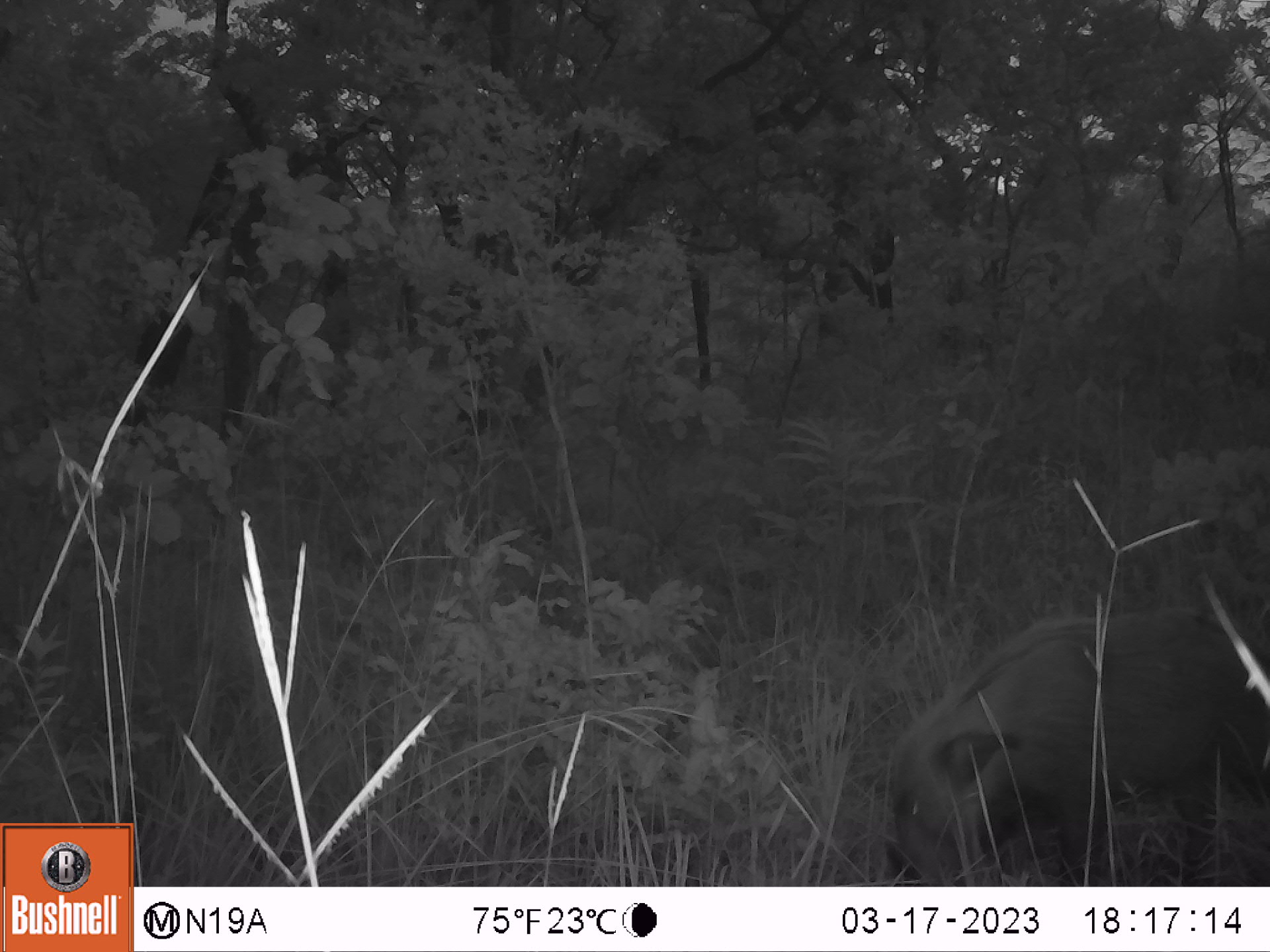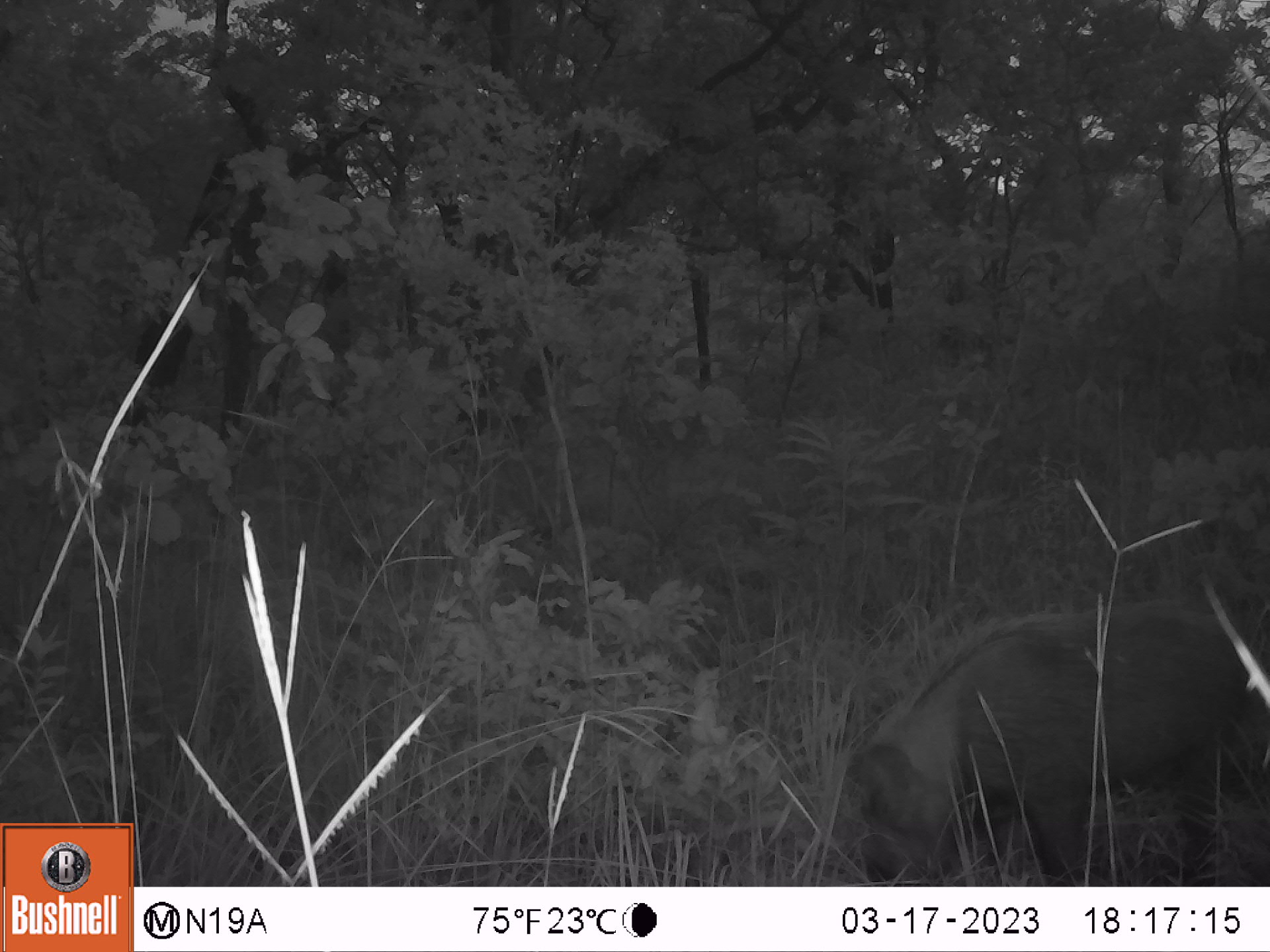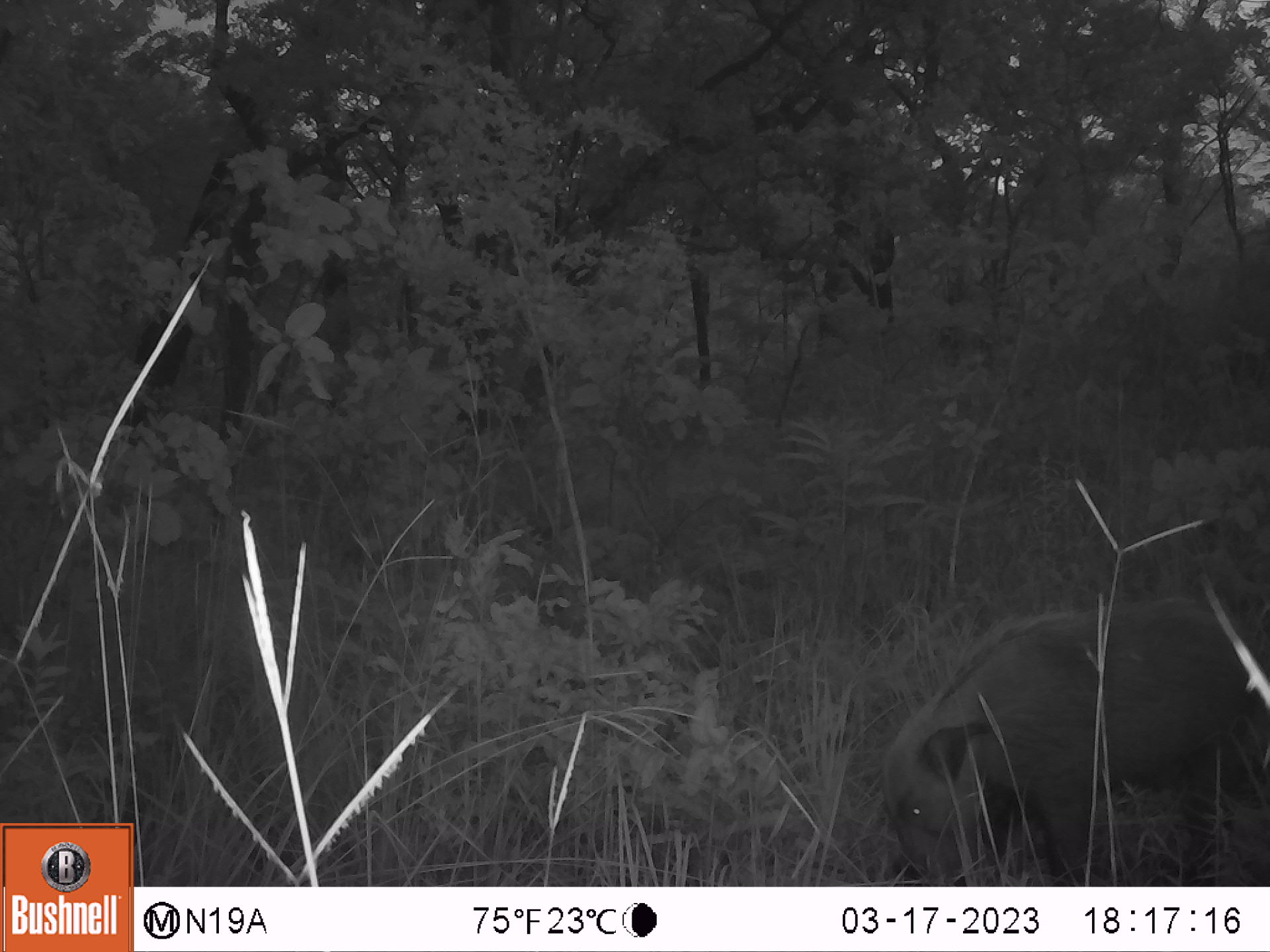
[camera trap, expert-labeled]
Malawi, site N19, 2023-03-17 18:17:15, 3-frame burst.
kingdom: Animalia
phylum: Chordata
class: Mammalia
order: Artiodactyla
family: Suidae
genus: Potamochoerus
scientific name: Potamochoerus larvatus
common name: bushpig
Bushpig (Potamochoerus larvatus), count 1.